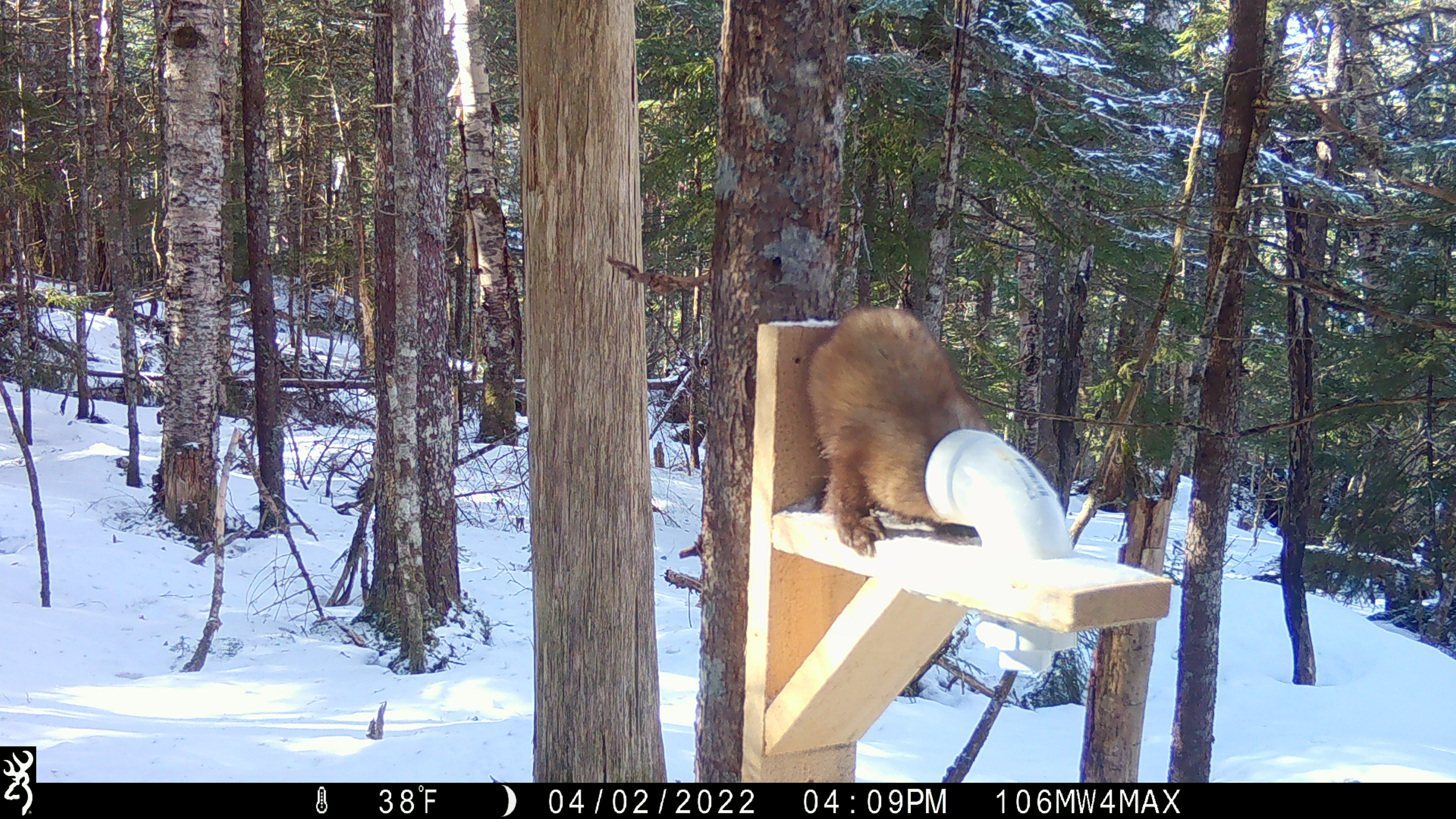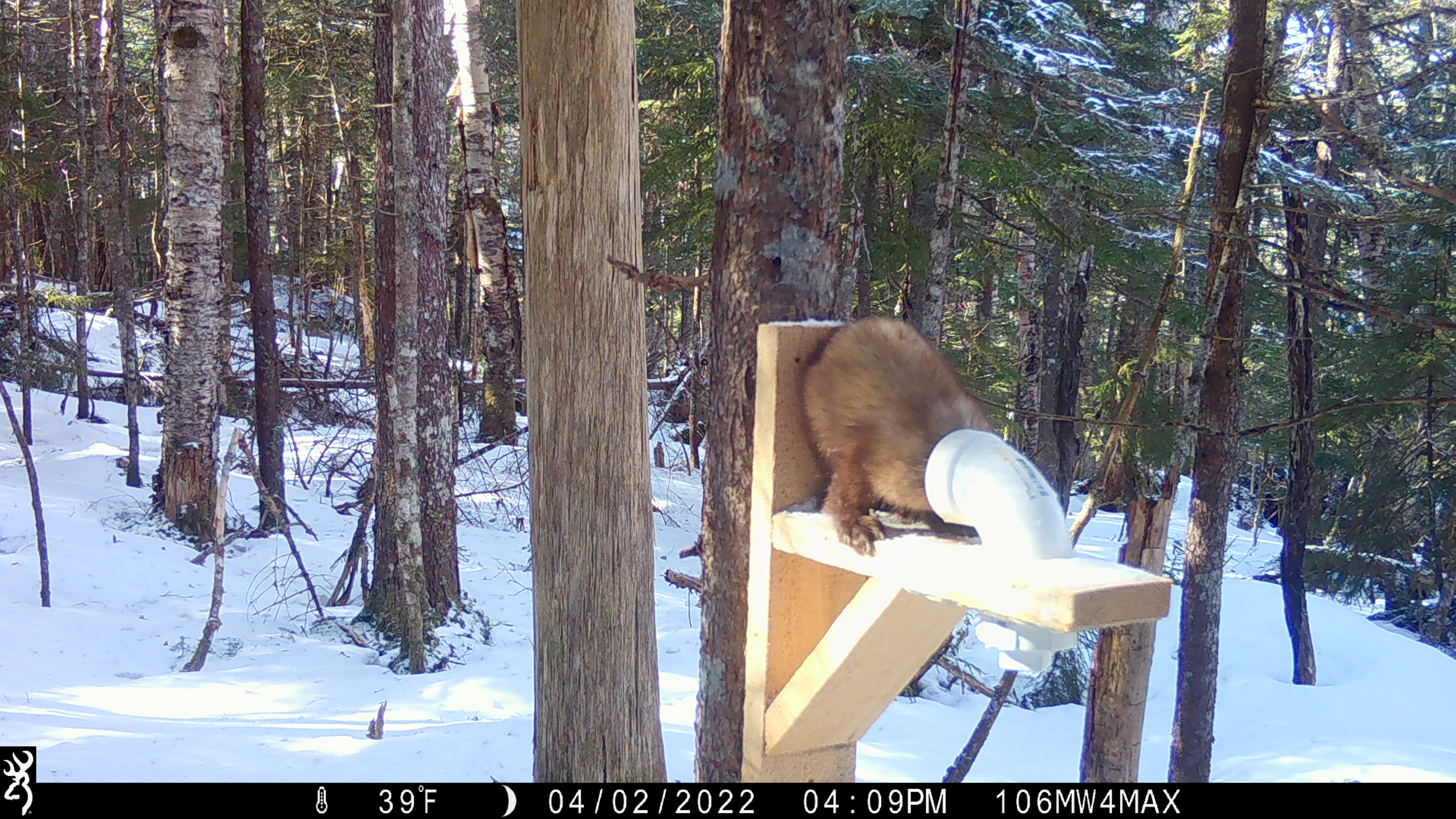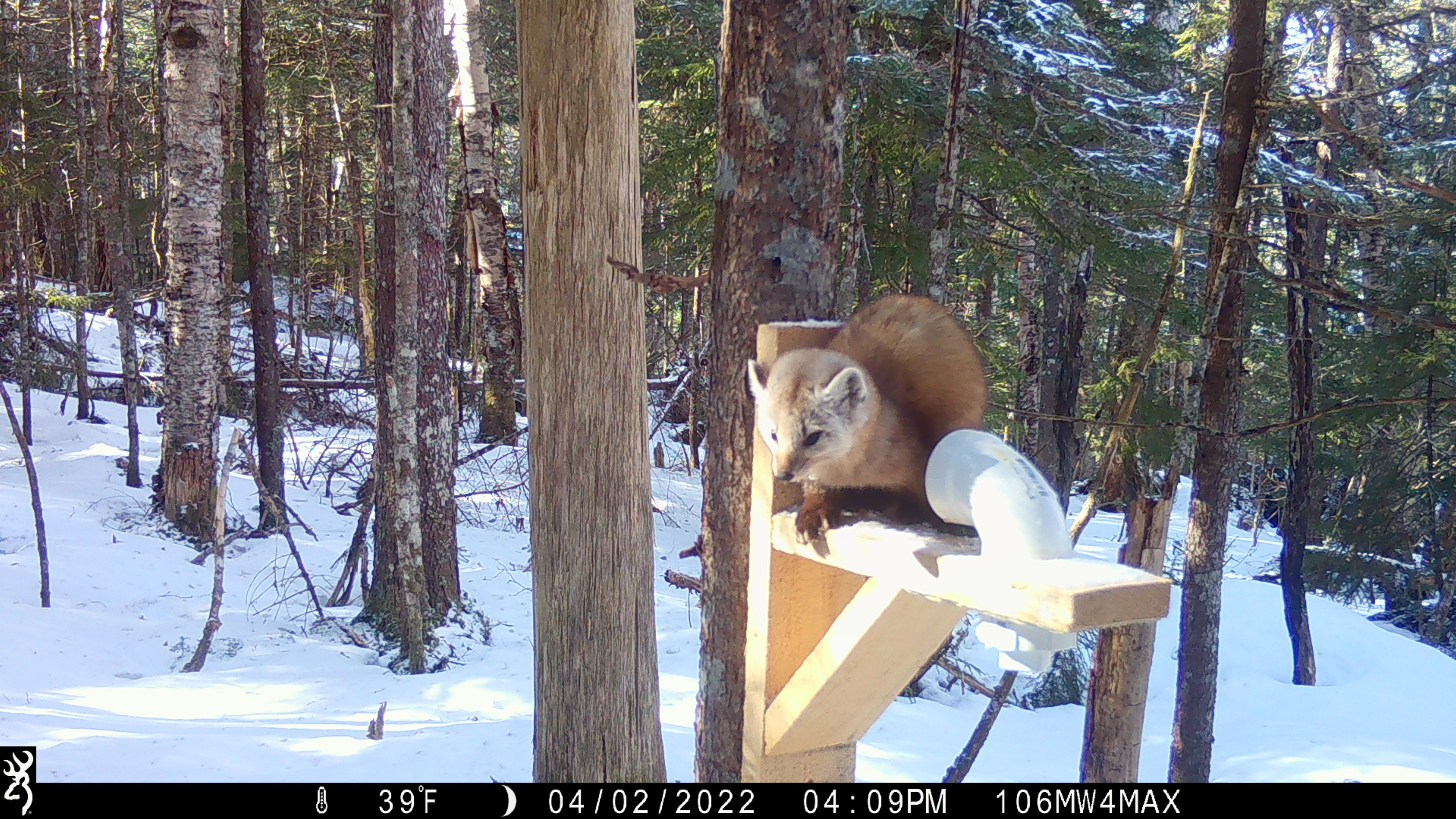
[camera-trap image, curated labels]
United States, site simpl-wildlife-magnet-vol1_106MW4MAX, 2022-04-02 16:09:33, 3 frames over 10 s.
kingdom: Animalia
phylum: Chordata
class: Mammalia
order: Carnivora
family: Mustelidae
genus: Martes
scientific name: Martes americana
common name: american marten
American marten (Martes americana).